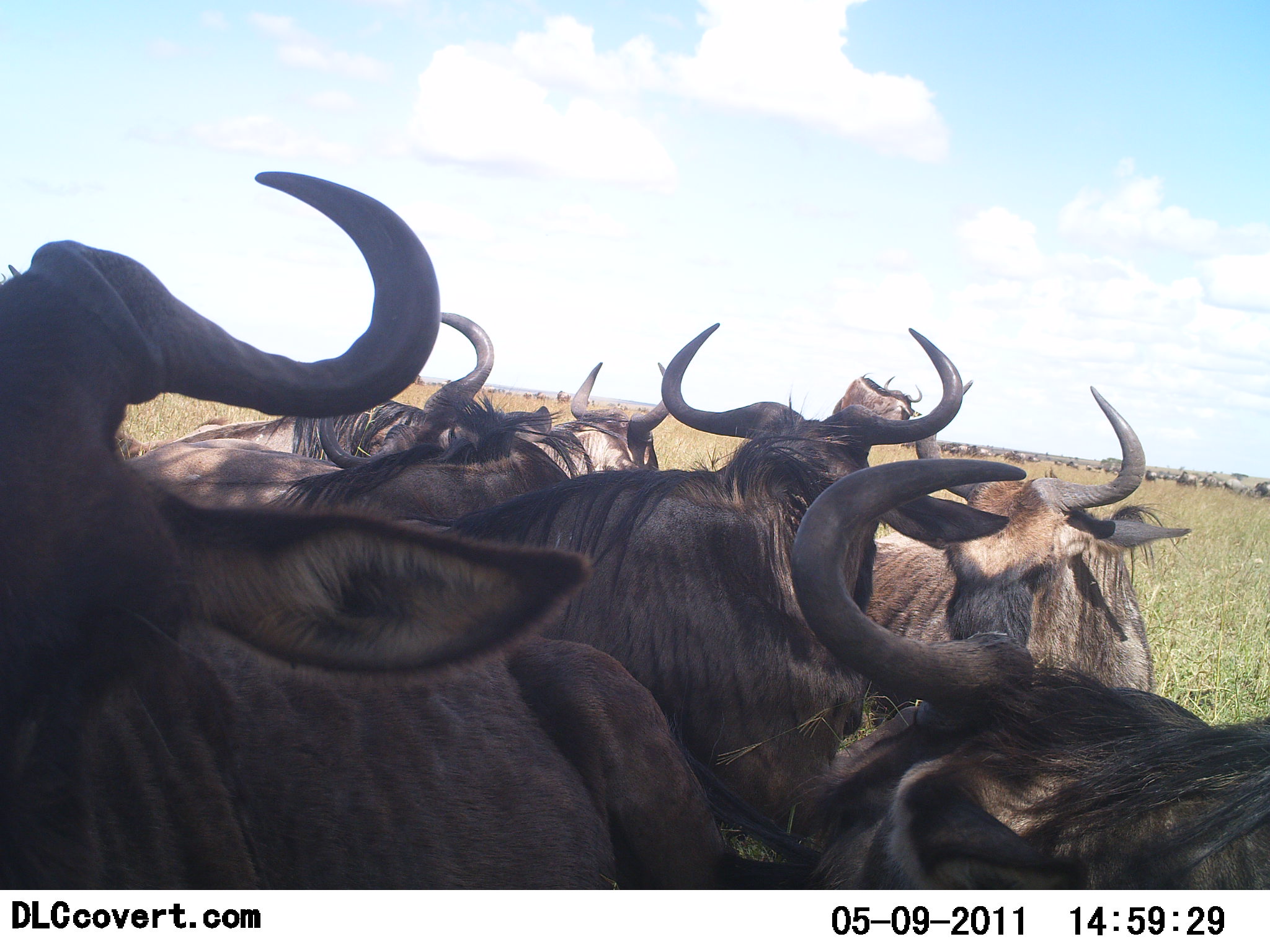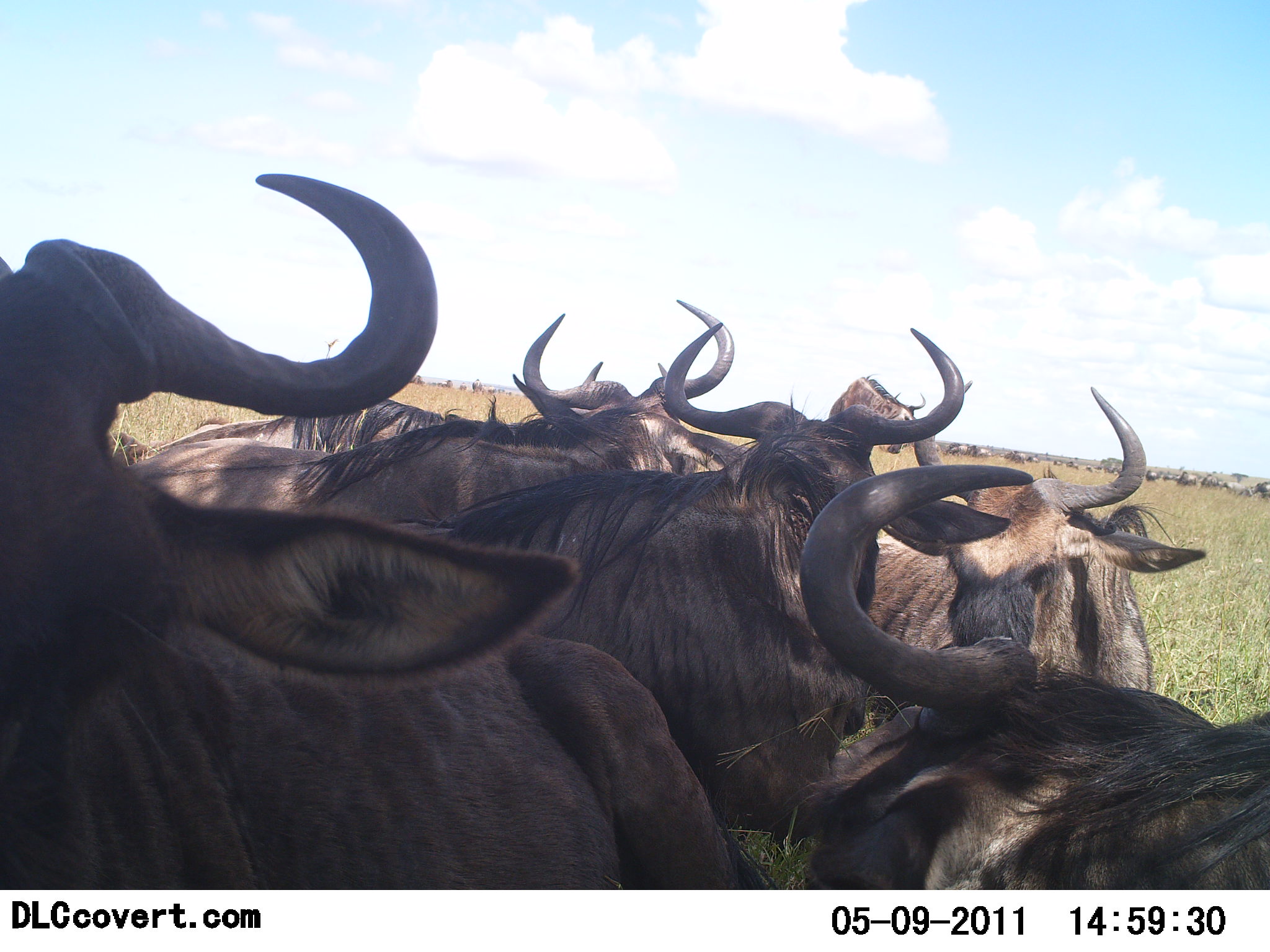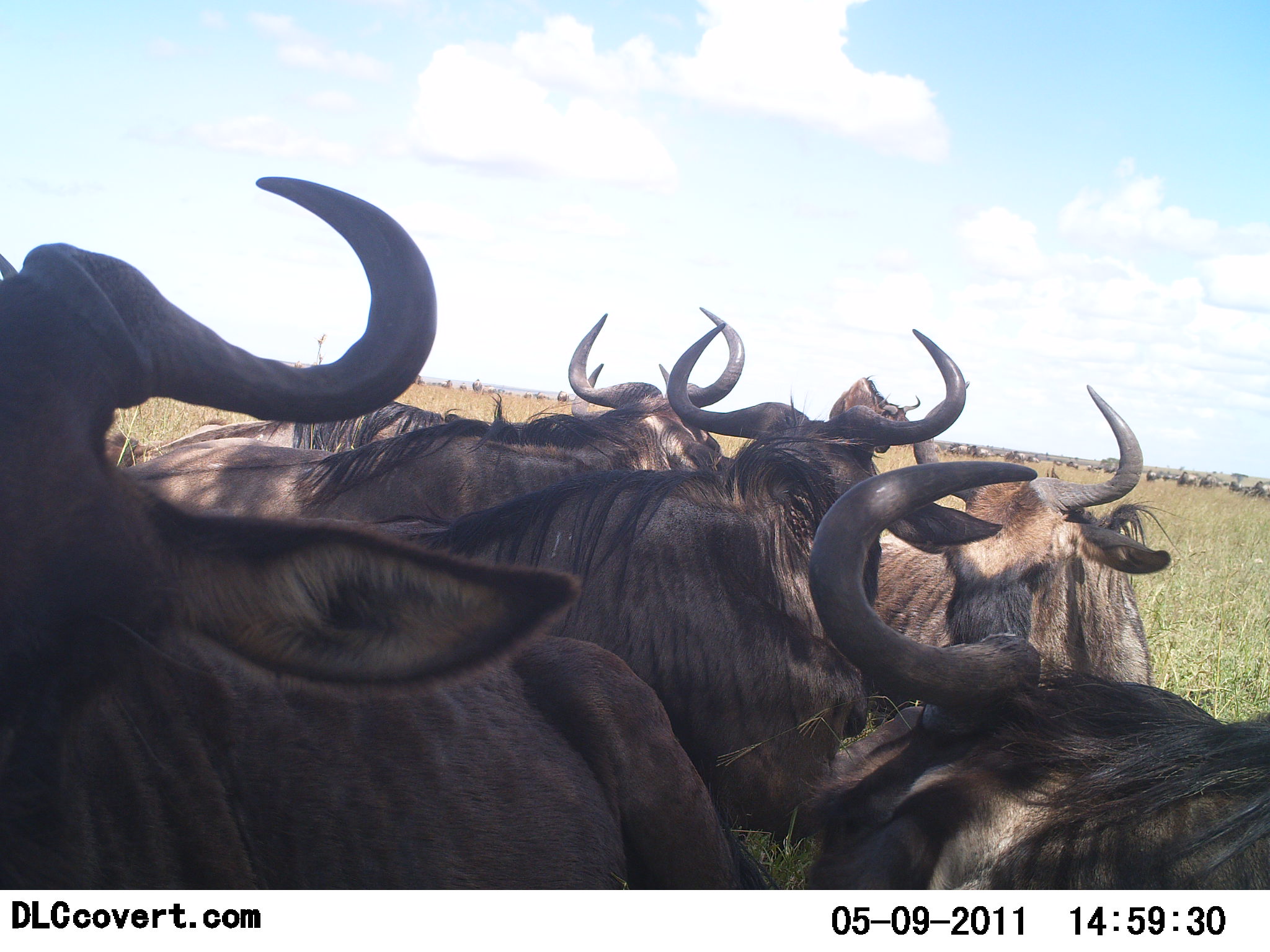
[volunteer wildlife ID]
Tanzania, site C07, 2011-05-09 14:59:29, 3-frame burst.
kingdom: Animalia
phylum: Chordata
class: Mammalia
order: Artiodactyla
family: Bovidae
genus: Connochaetes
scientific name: Connochaetes taurinus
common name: blue wildebeest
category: wildebeest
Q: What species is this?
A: Wildebeest (blue wildebeest) (Connochaetes taurinus).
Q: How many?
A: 8.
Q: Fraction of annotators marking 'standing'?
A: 50%.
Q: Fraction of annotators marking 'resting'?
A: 36%.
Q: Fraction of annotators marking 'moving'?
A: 21%.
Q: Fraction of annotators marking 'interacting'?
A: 7%.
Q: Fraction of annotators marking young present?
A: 0%.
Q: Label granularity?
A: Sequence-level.